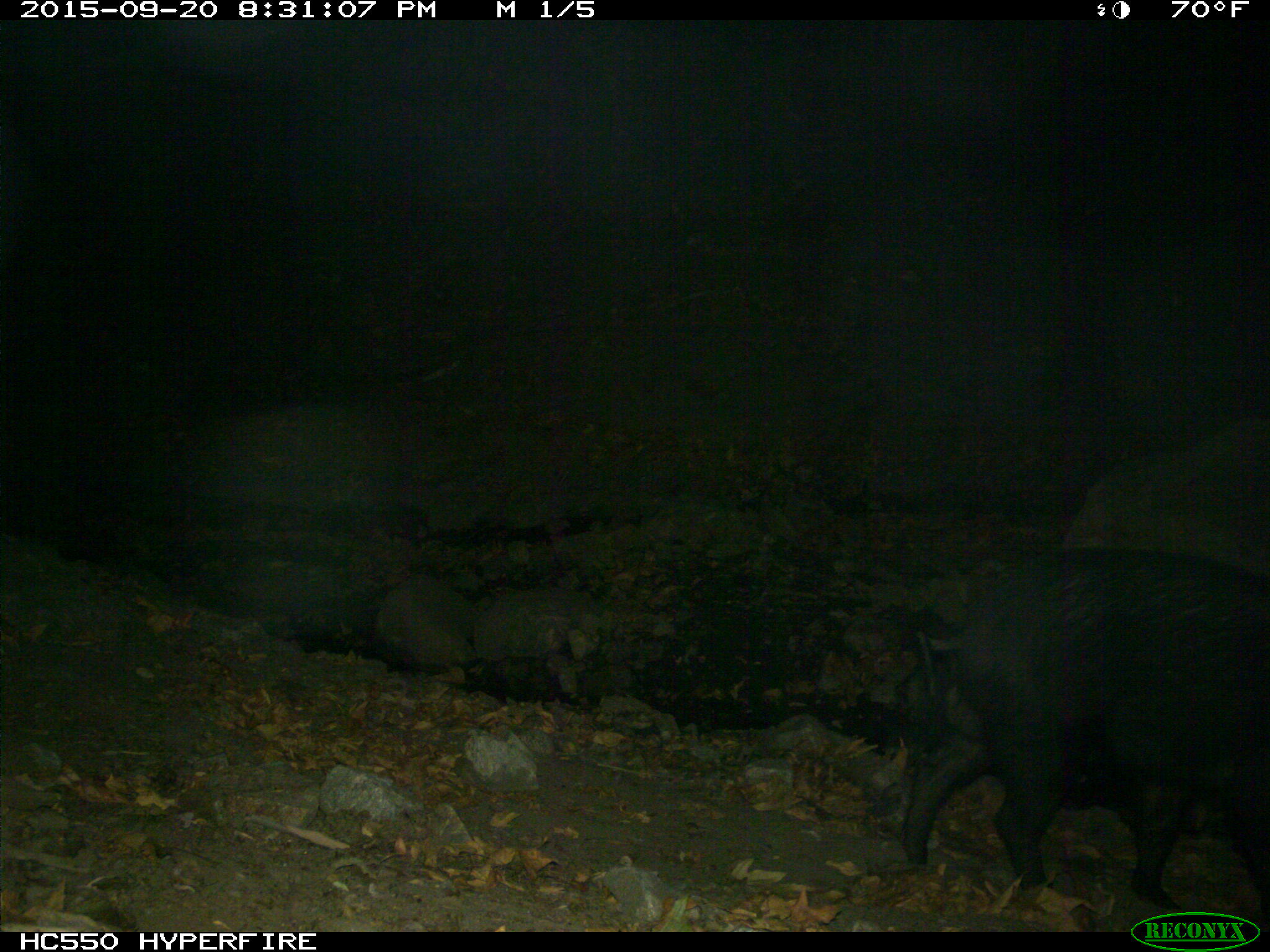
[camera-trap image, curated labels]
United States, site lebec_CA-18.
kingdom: Animalia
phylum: Chordata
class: Mammalia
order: Artiodactyla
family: Suidae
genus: Sus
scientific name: Sus scrofa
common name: wild boar